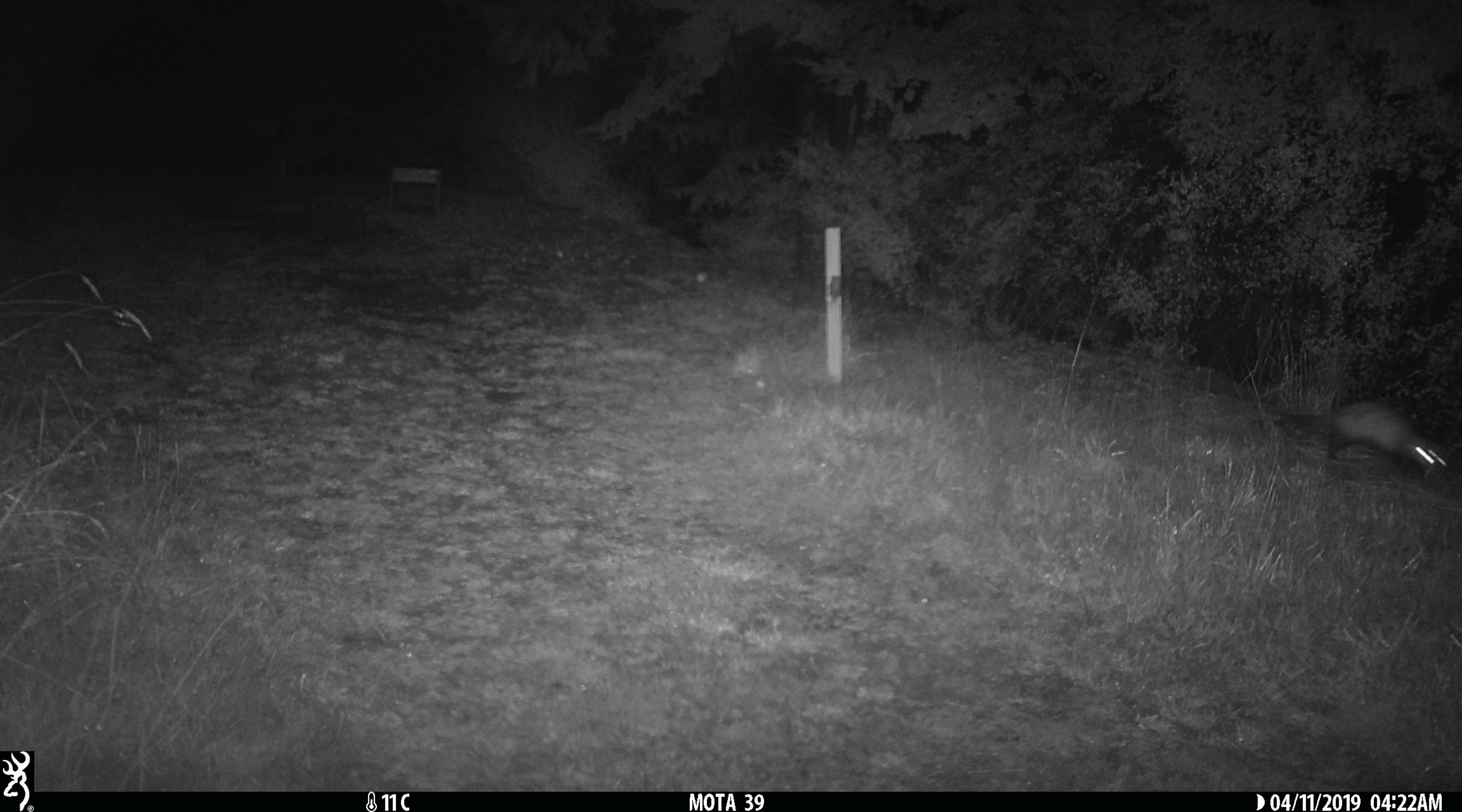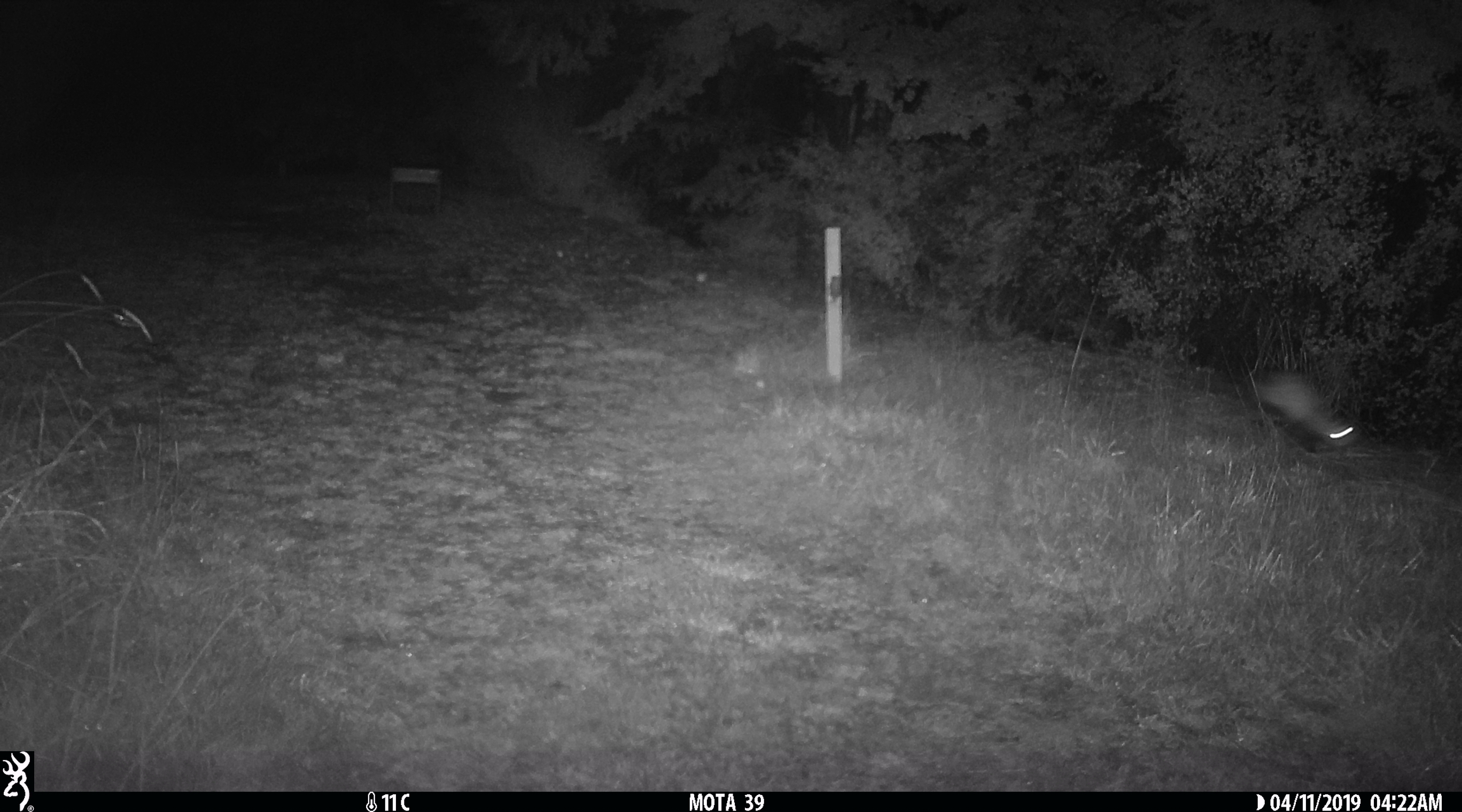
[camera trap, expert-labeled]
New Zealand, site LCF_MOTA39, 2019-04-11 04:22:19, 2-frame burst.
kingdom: Animalia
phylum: Chordata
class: Mammalia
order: Carnivora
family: Mustelidae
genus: Mustela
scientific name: Mustela furo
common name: ferret